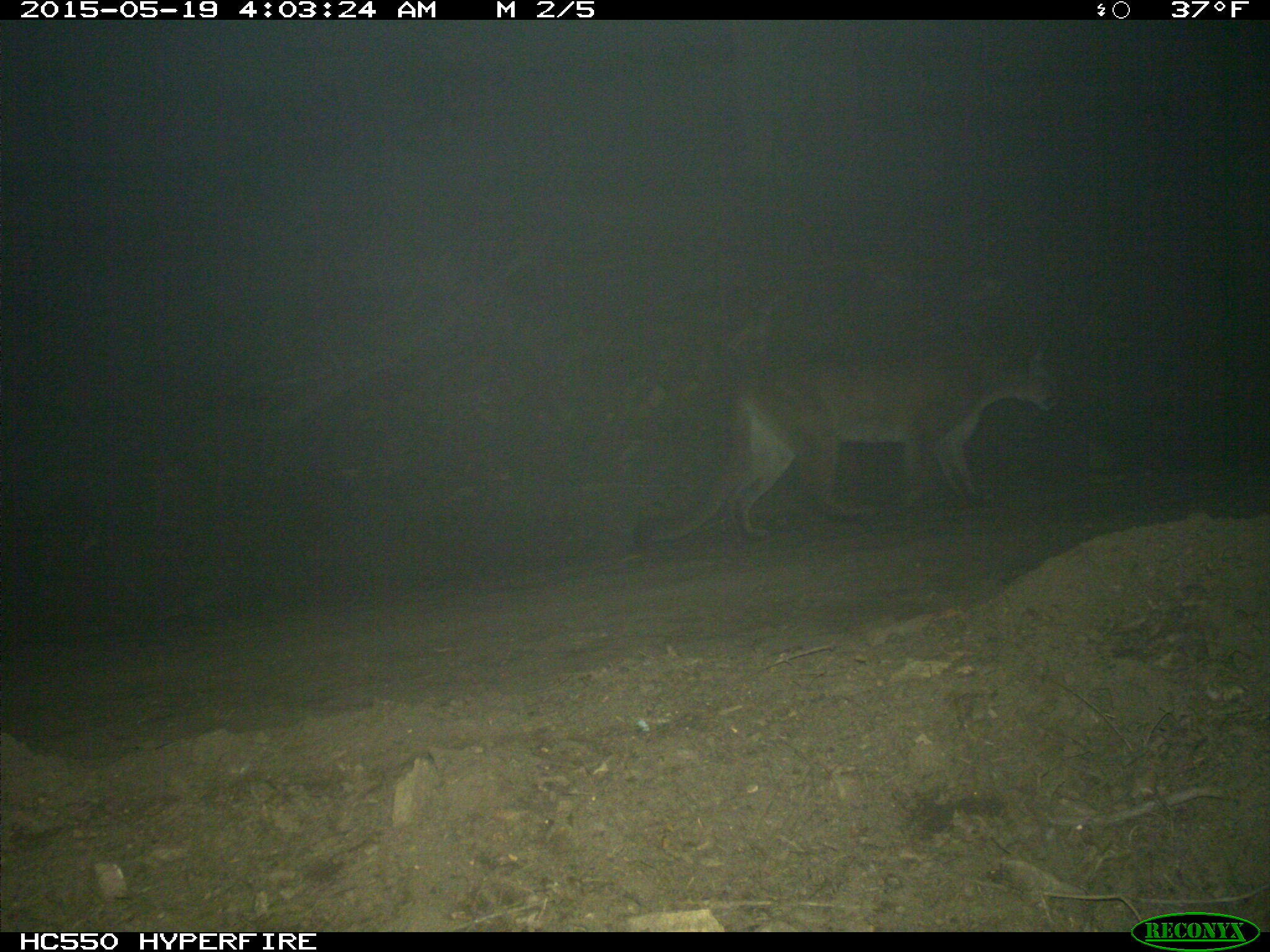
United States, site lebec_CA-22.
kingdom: Animalia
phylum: Chordata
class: Mammalia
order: Carnivora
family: Felidae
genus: Puma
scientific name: Puma concolor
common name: mountain lion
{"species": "Puma concolor (mountain lion)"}